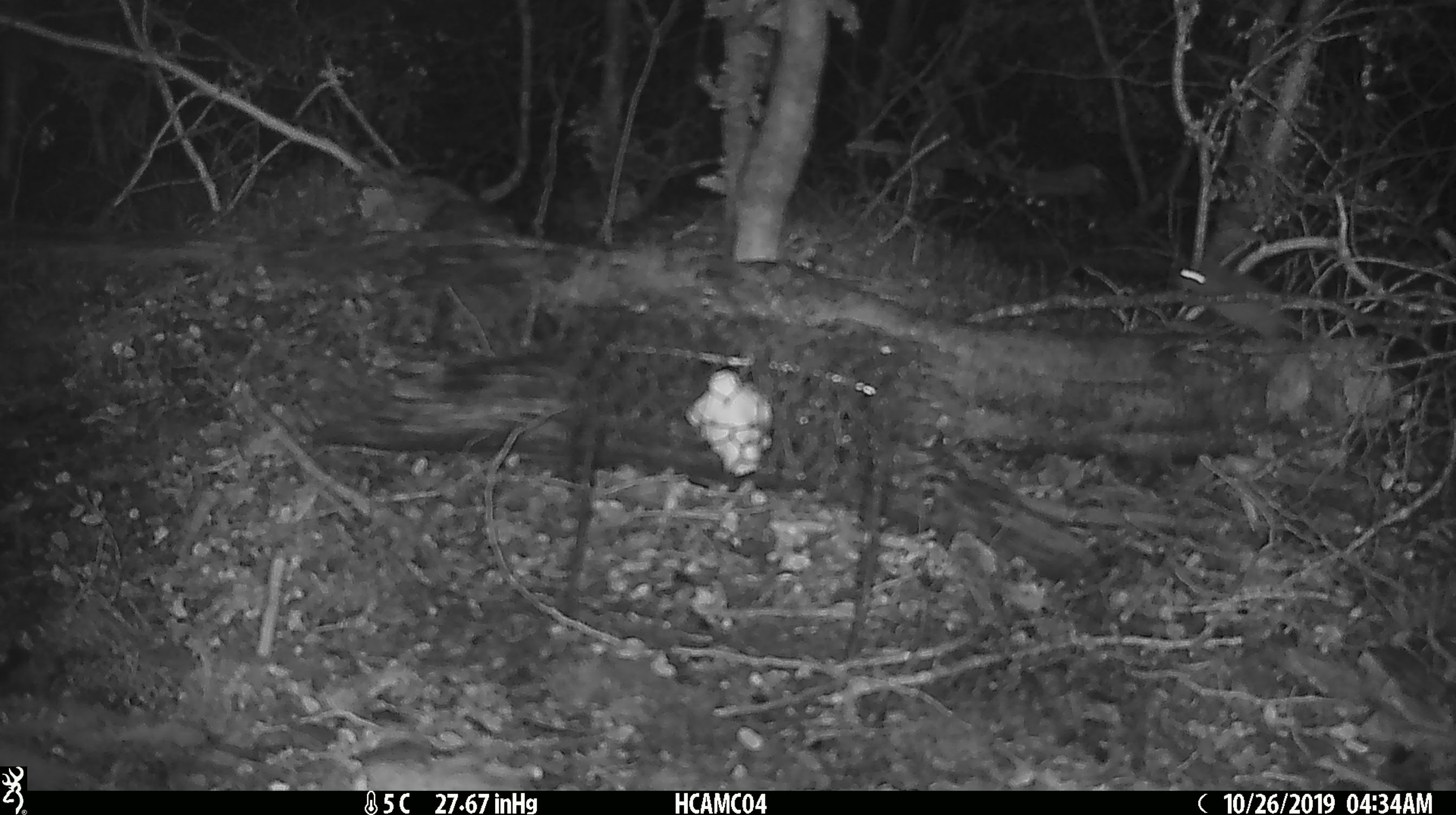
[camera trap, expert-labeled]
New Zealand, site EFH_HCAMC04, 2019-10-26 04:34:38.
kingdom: Animalia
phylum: Chordata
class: Mammalia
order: Rodentia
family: Muridae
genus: Mus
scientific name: Mus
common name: mouse